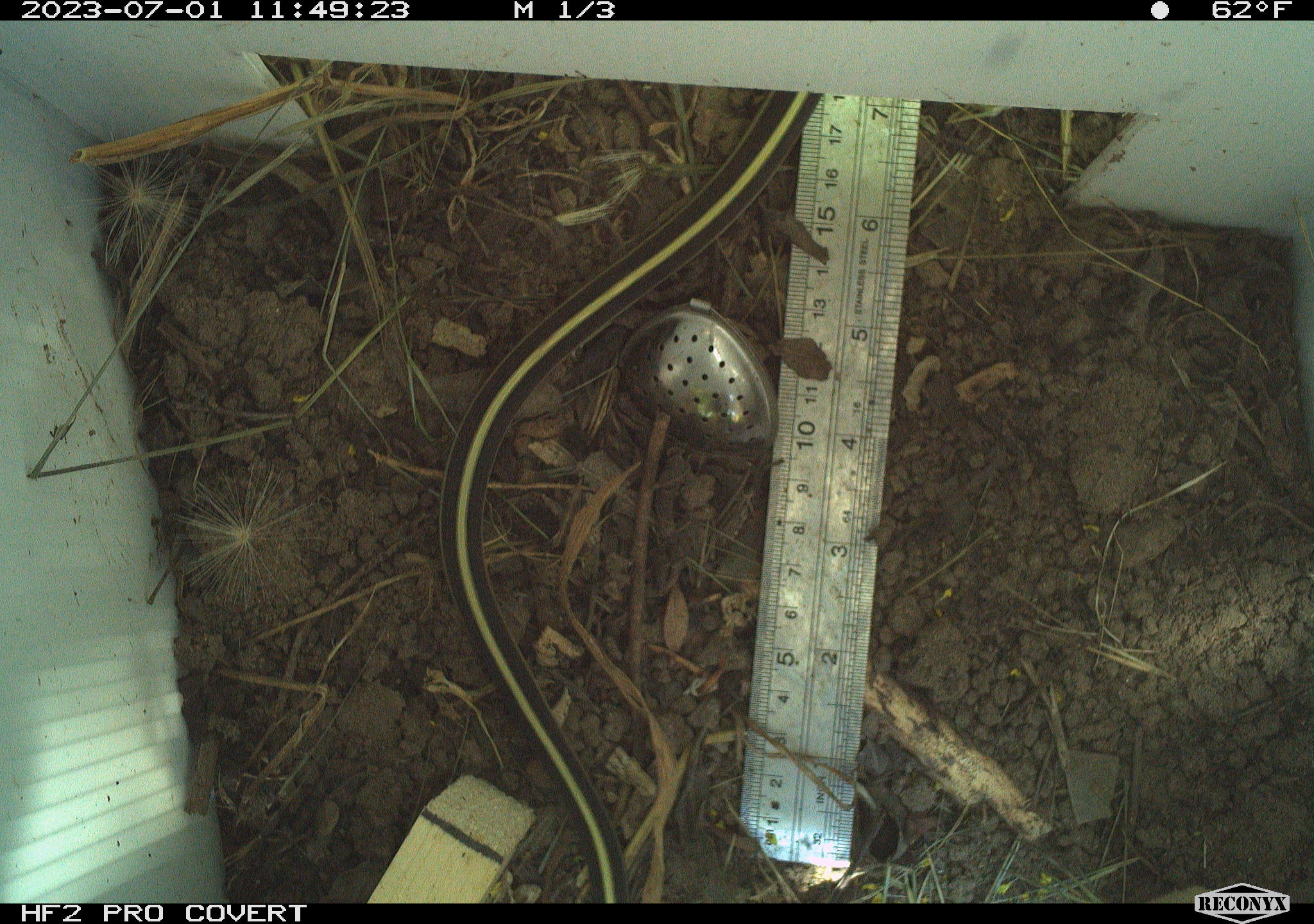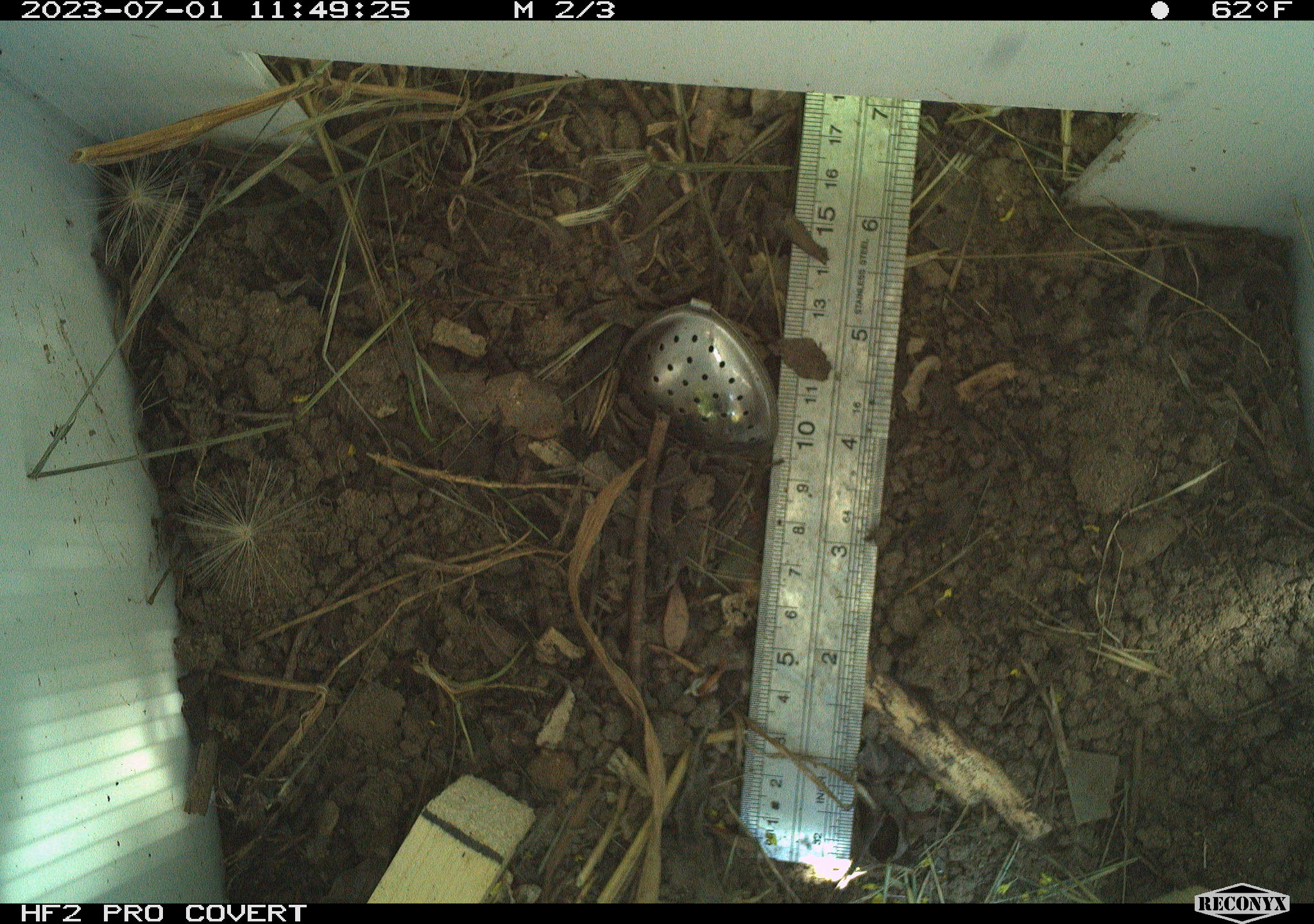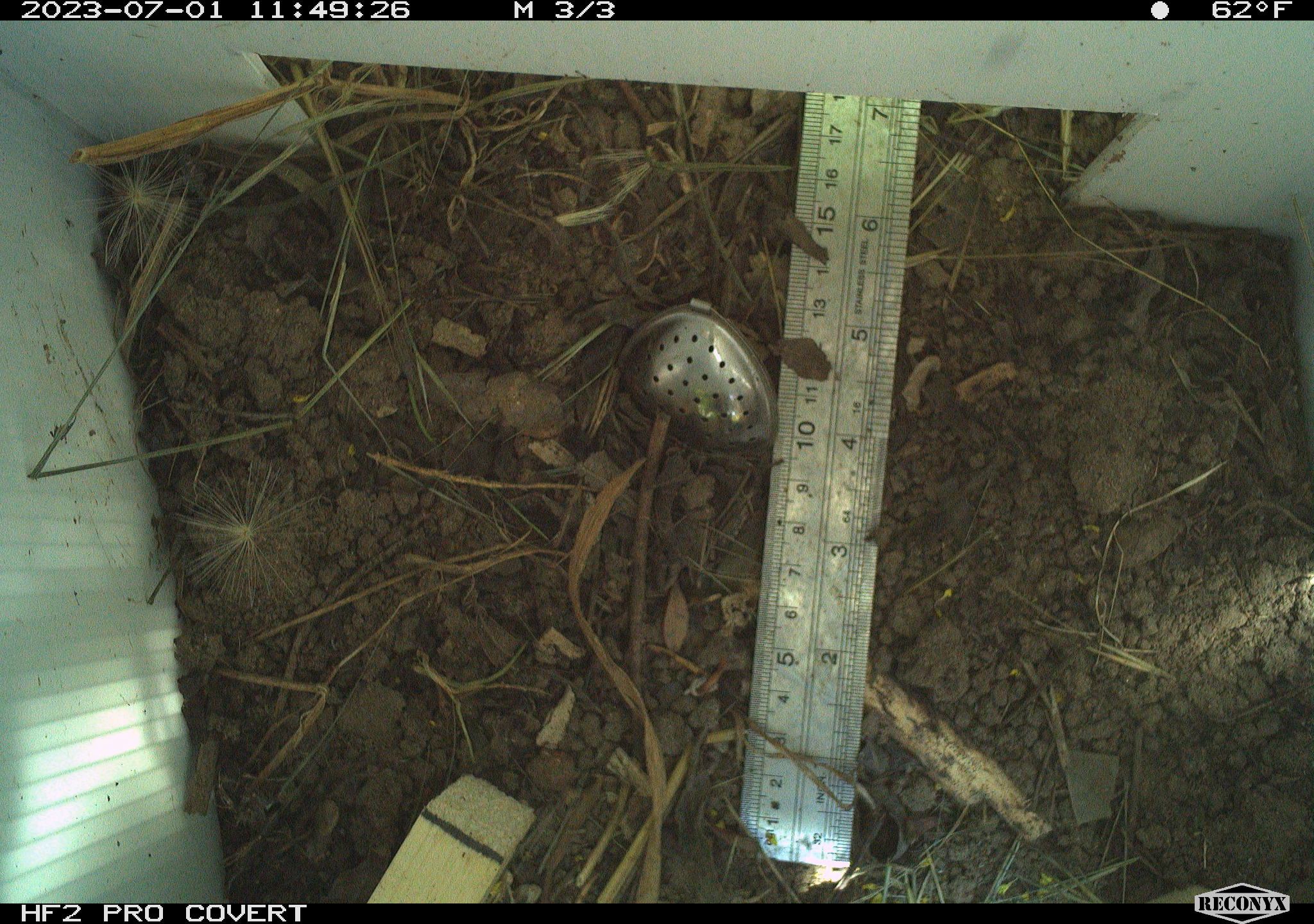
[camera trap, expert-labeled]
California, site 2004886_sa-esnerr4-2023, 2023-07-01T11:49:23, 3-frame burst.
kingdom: Animalia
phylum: Chordata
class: Reptilia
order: Squamata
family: Colubridae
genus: Thamnophis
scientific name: Thamnophis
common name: american gartersnakes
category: thamnophis species